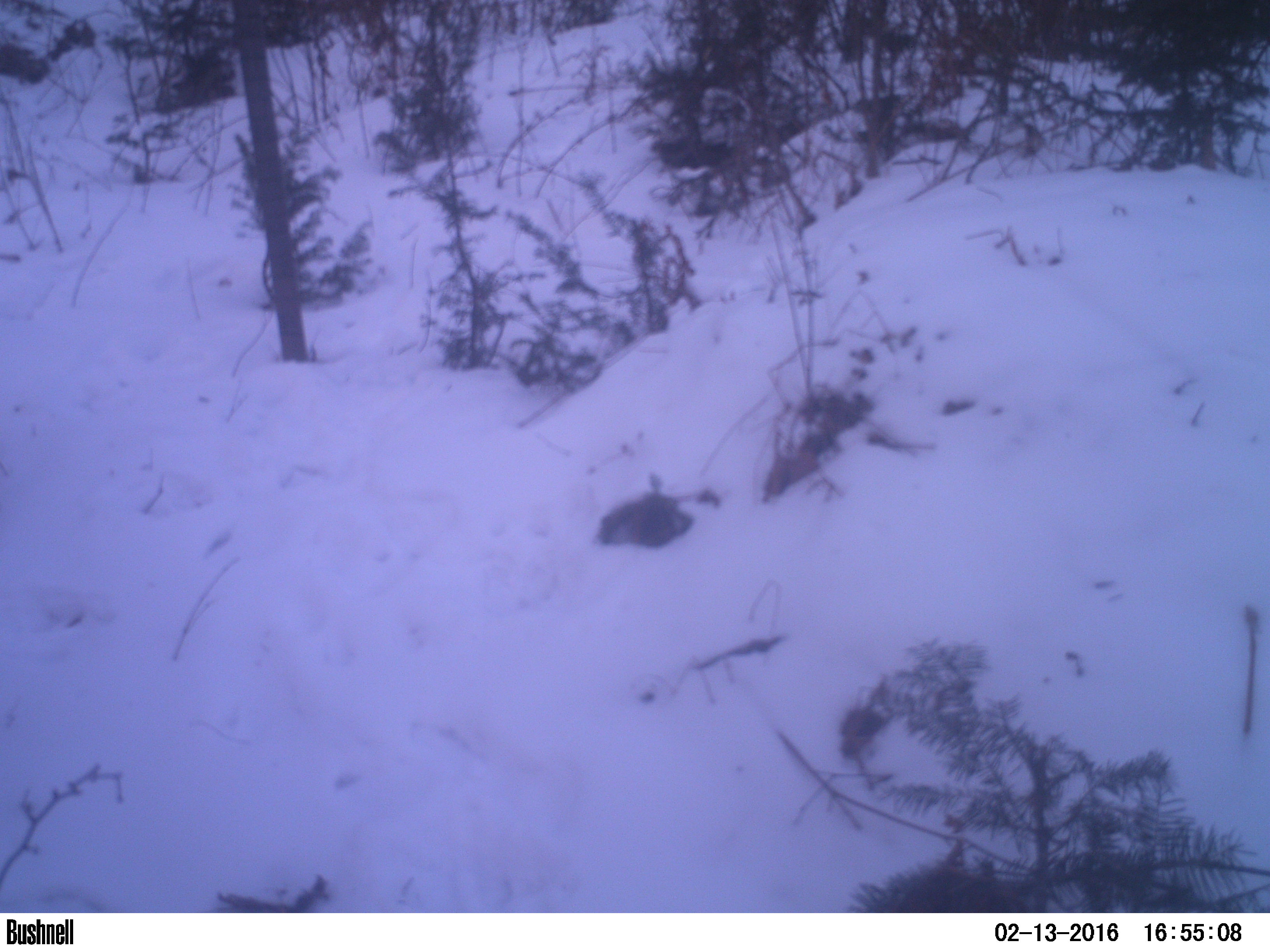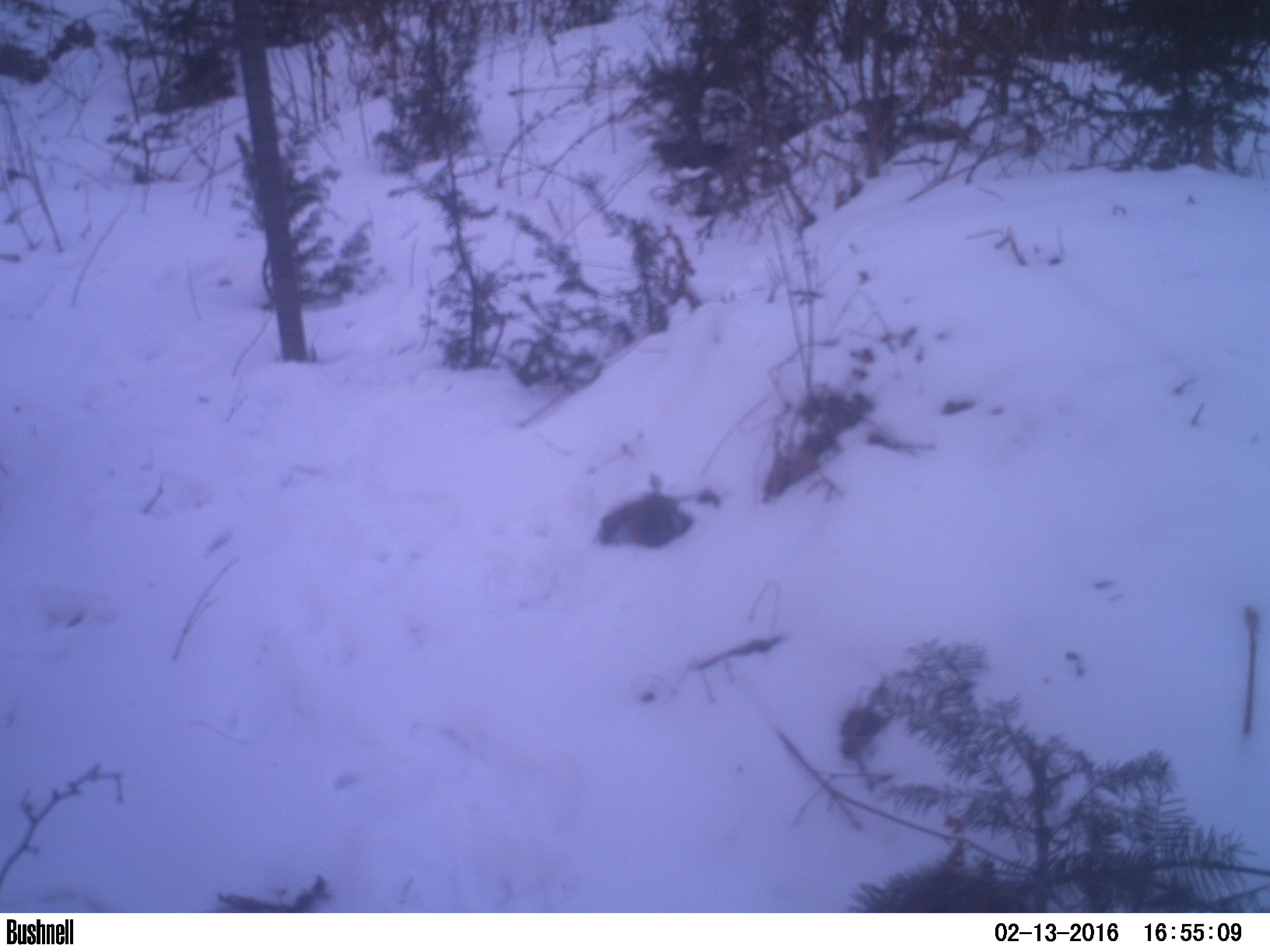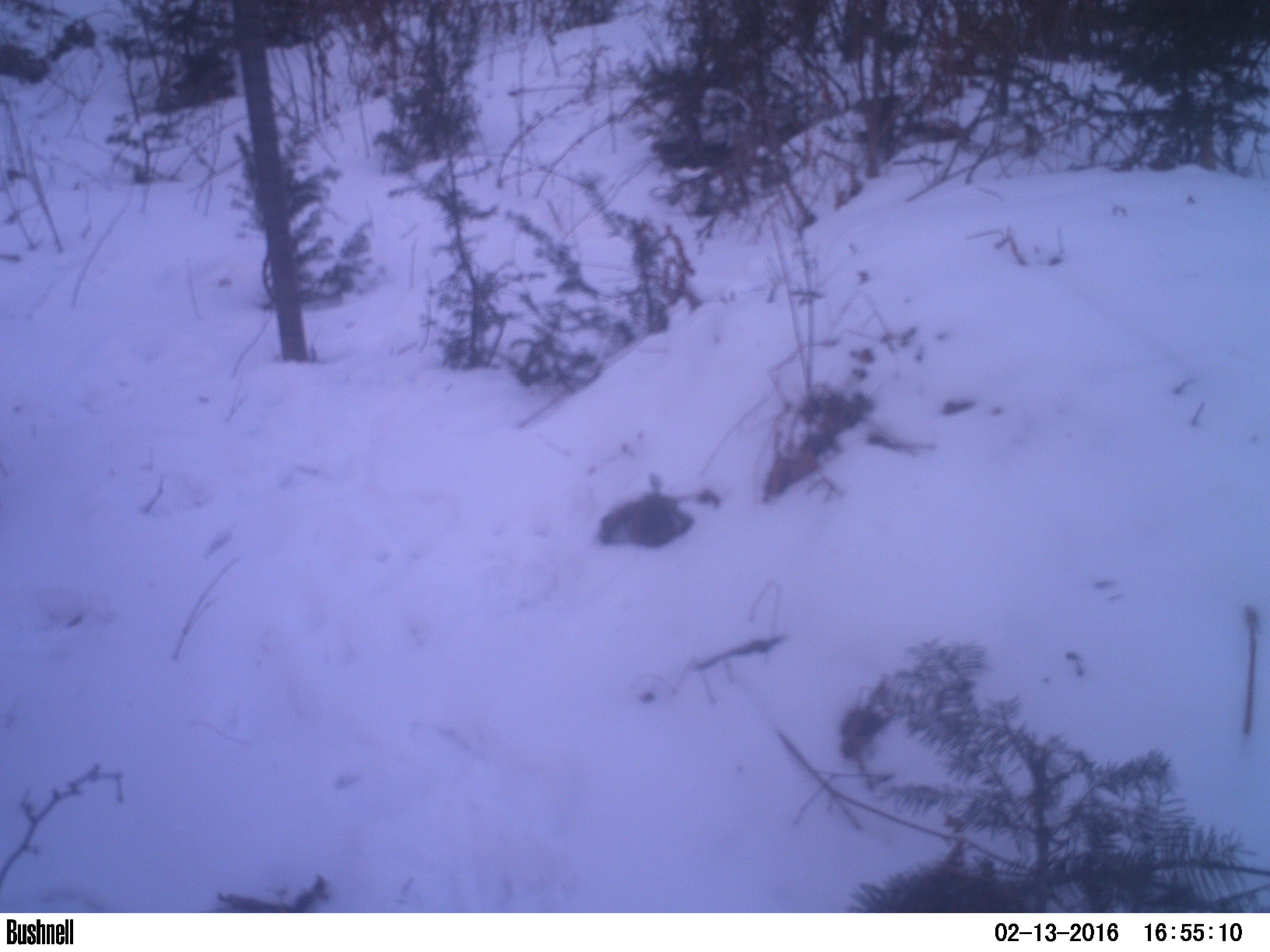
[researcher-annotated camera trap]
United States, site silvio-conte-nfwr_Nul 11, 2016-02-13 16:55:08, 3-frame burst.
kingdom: Animalia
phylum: Chordata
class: Mammalia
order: Artiodactyla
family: Cervidae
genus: Alces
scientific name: Alces alces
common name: moose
Moose (Alces alces).